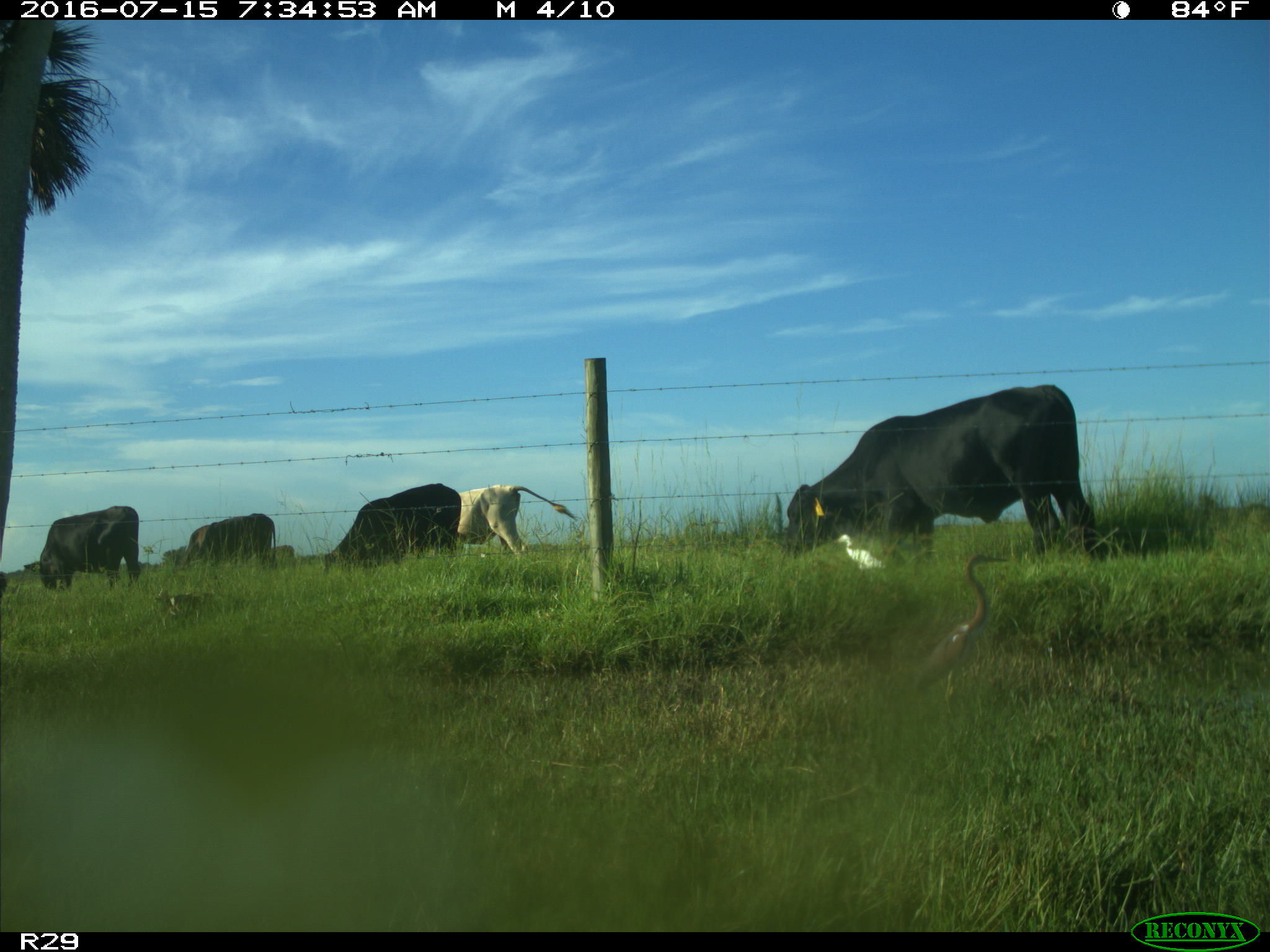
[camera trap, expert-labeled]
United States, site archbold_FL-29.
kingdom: Animalia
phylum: Chordata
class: Mammalia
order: Artiodactyla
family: Bovidae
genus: Bos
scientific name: Bos taurus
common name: domestic cow